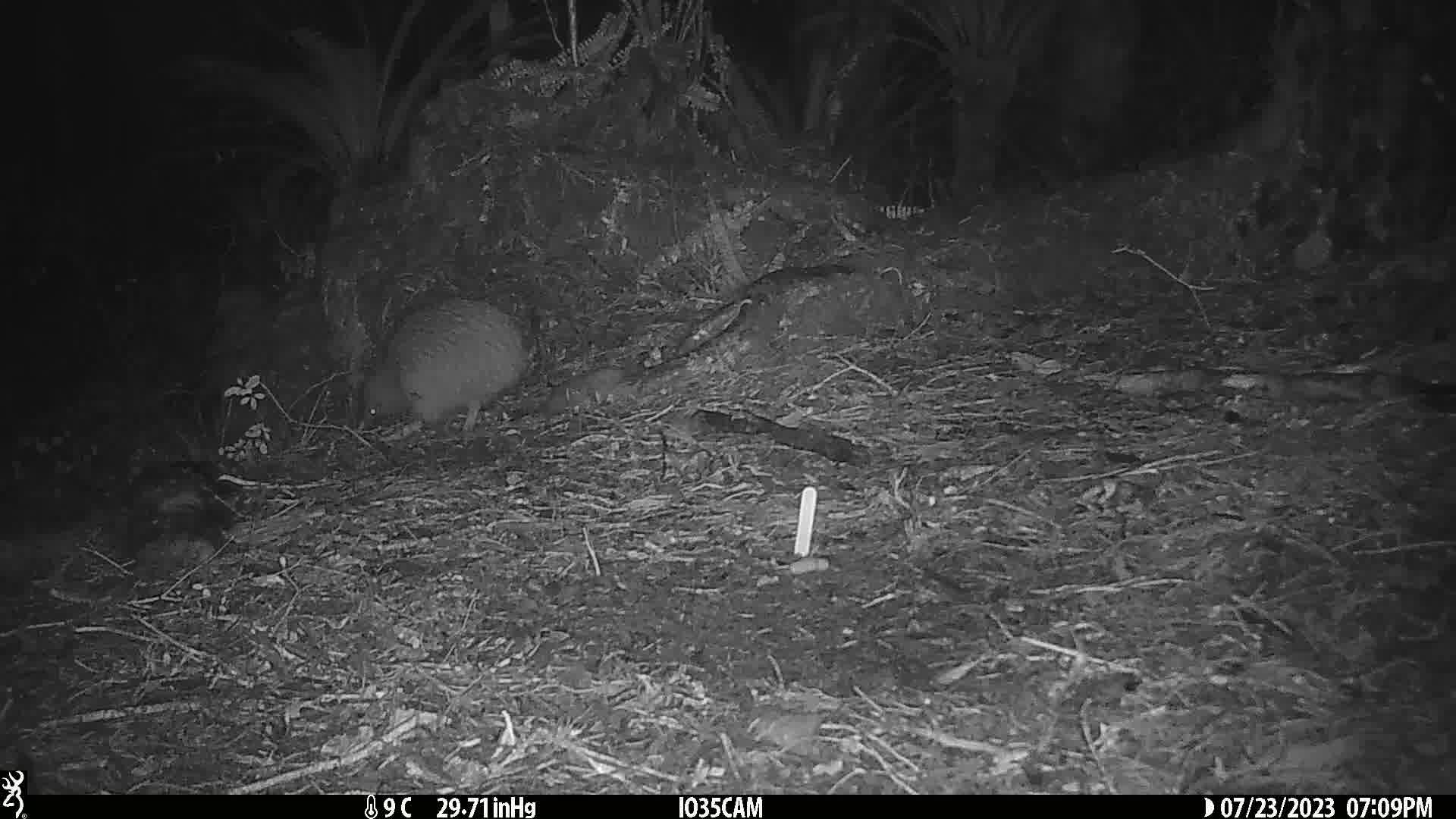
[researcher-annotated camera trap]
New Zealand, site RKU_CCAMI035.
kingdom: Animalia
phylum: Chordata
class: Aves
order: Apterygiformes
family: Apterygidae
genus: Apteryx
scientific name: Apteryx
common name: kiwi